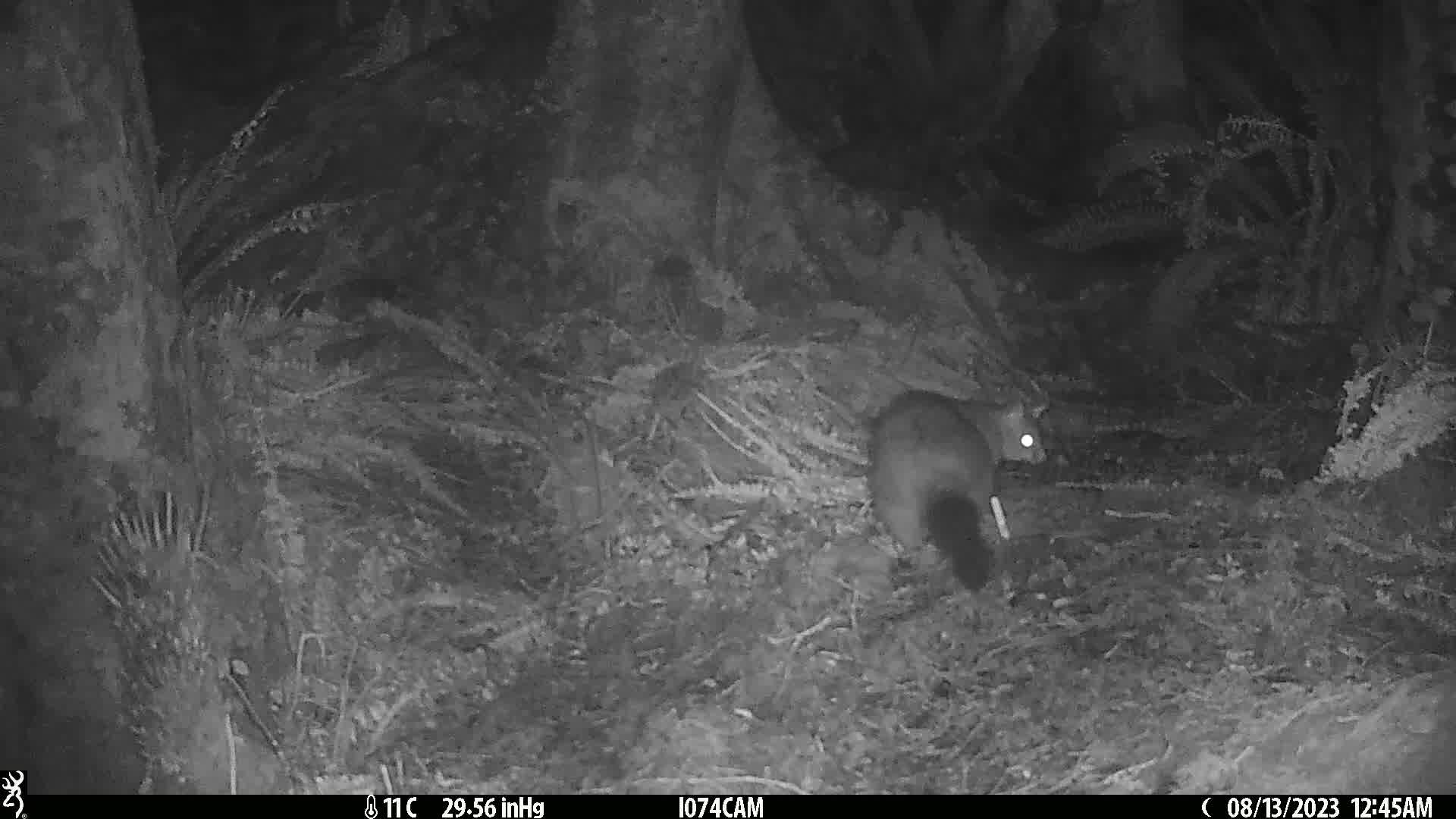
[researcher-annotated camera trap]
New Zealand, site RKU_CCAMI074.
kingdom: Animalia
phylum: Chordata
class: Mammalia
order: Diprotodontia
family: Phalangeridae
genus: Trichosurus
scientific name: Trichosurus vulpecula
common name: common brushtail possum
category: possum